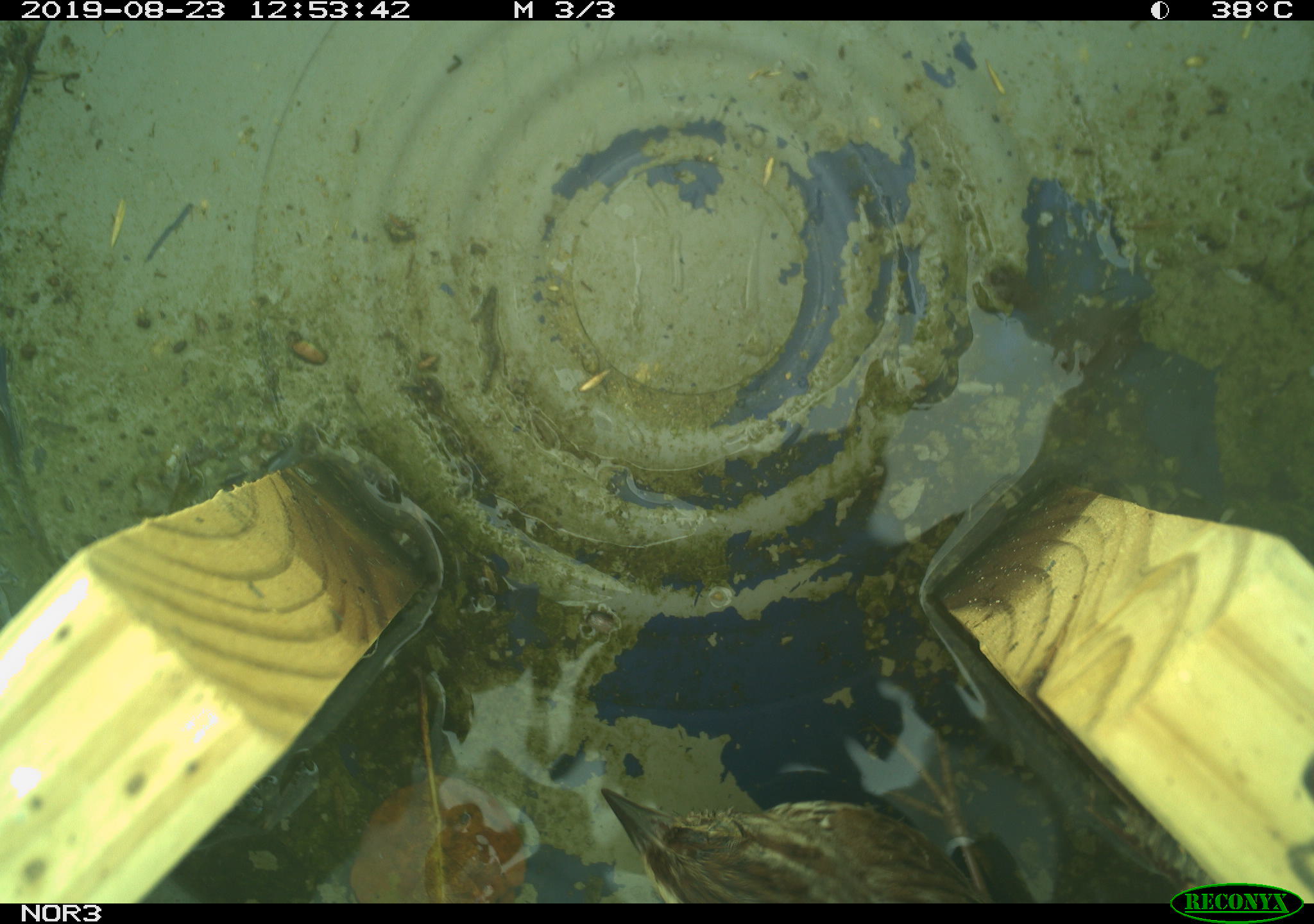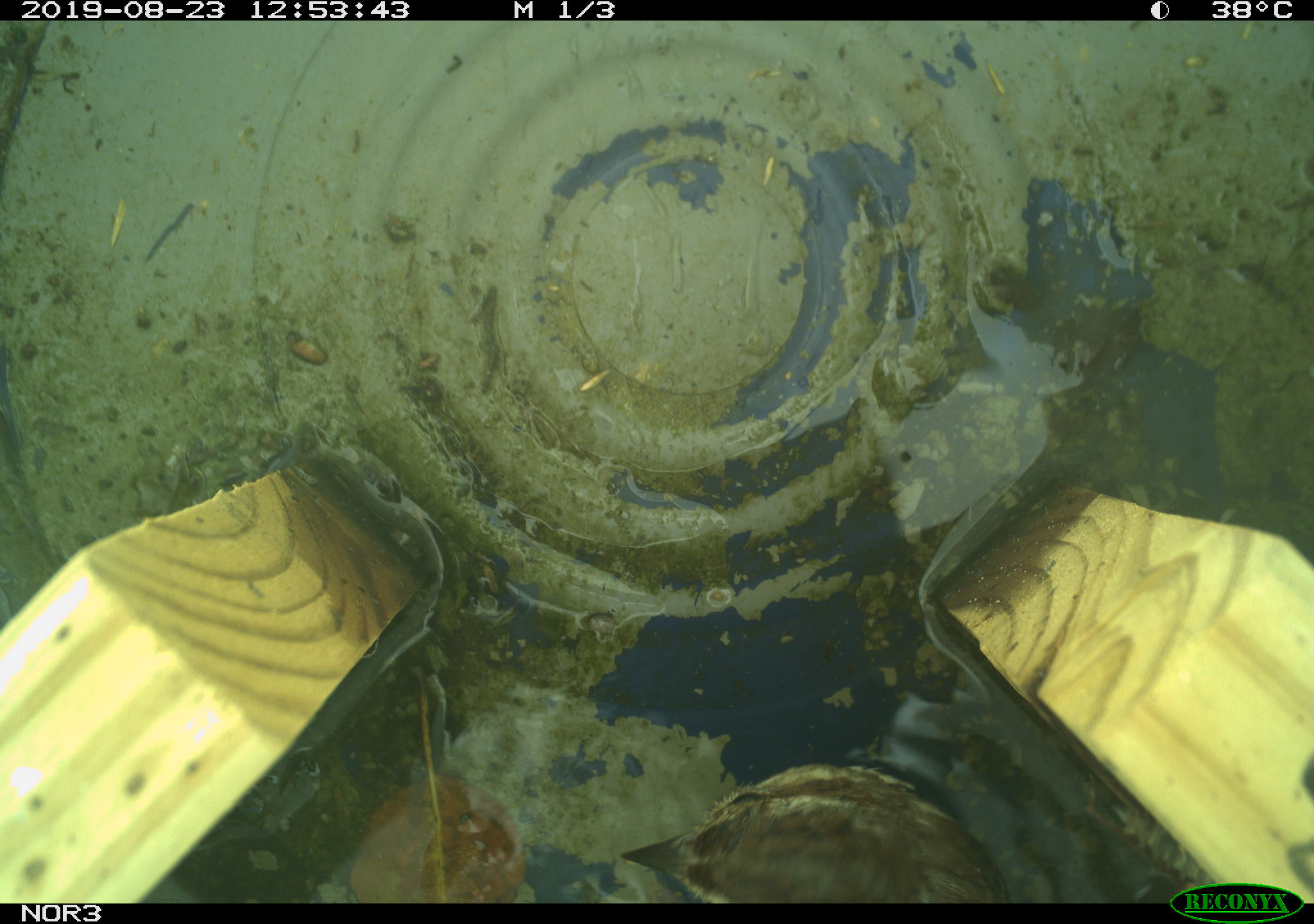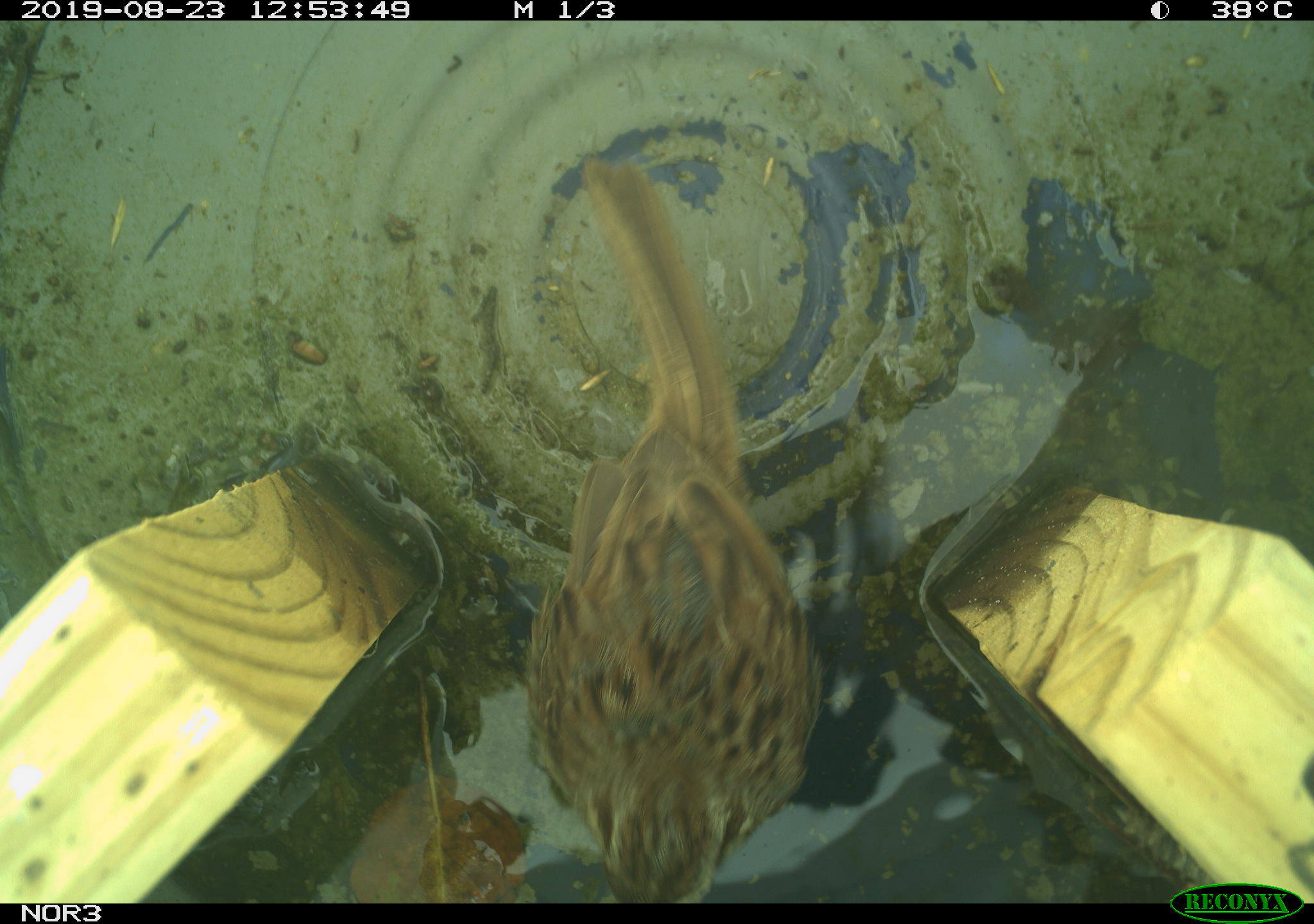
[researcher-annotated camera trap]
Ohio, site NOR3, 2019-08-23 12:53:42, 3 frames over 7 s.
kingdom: Animalia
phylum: Chordata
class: Aves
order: Passeriformes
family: Passerellidae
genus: Melospiza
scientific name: Melospiza melodia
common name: song sparrow